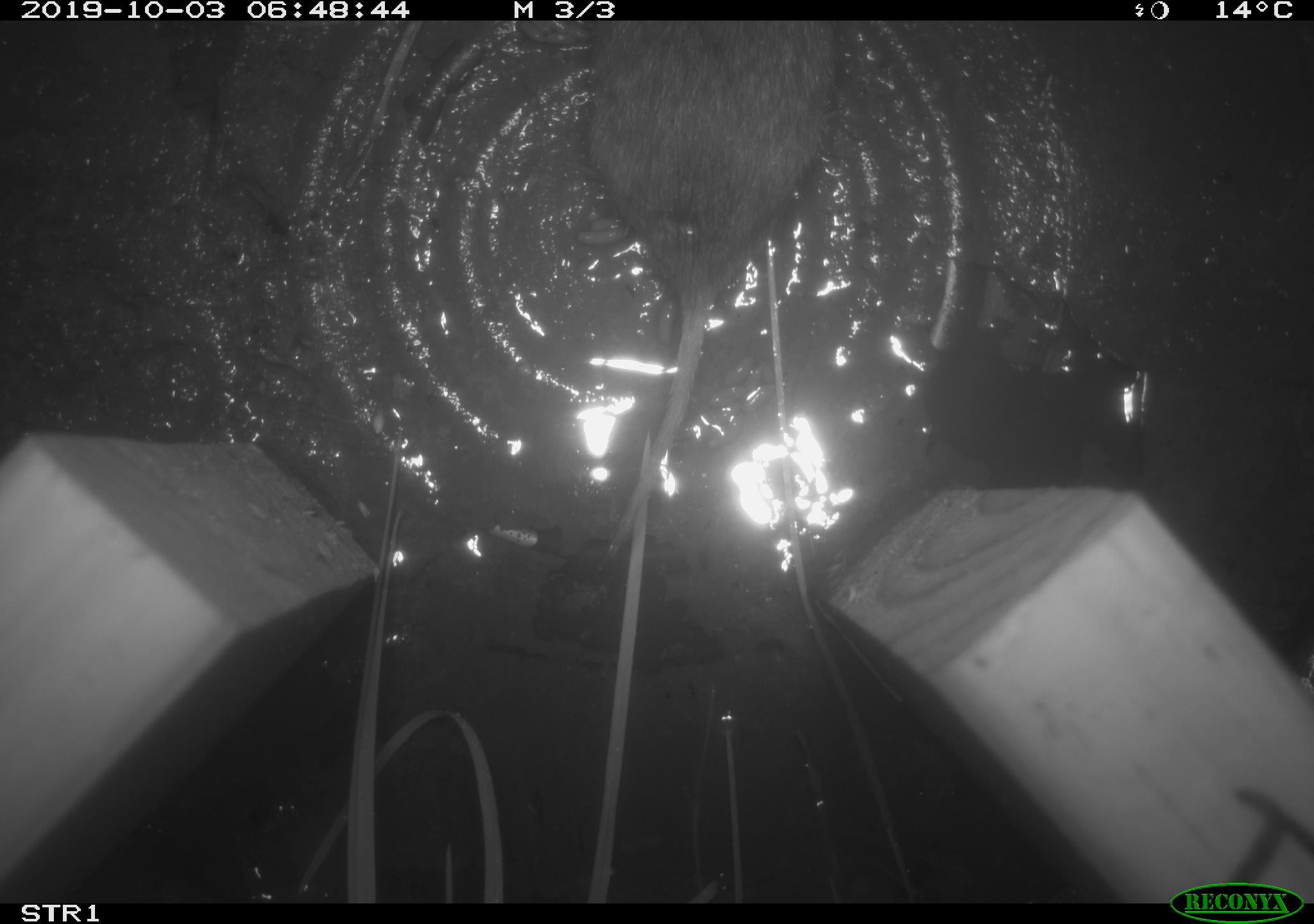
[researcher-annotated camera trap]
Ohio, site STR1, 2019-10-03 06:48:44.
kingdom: Animalia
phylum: Chordata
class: Mammalia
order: Rodentia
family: Cricetidae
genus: Microtus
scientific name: Microtus pennsylvanicus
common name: meadow vole